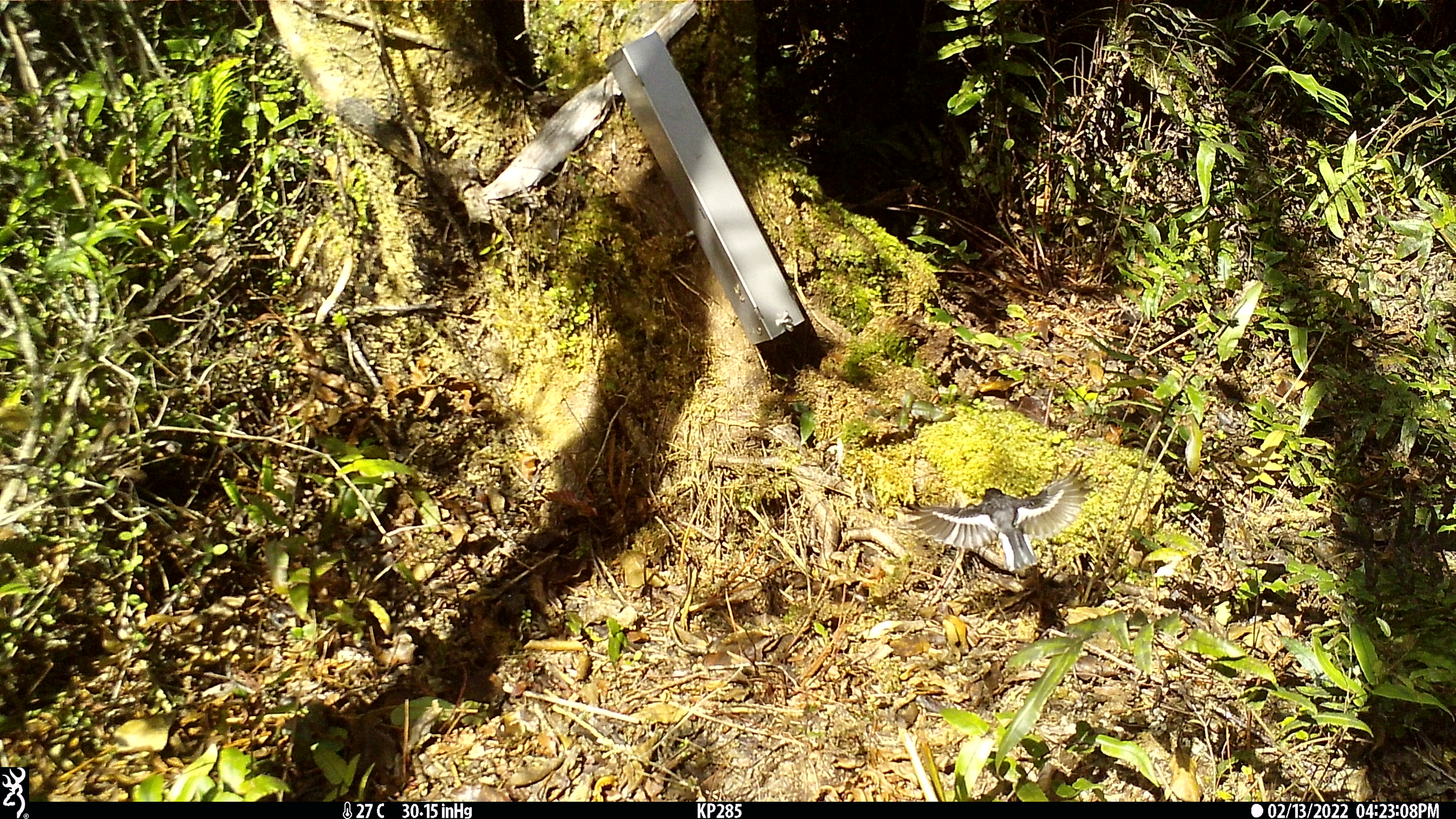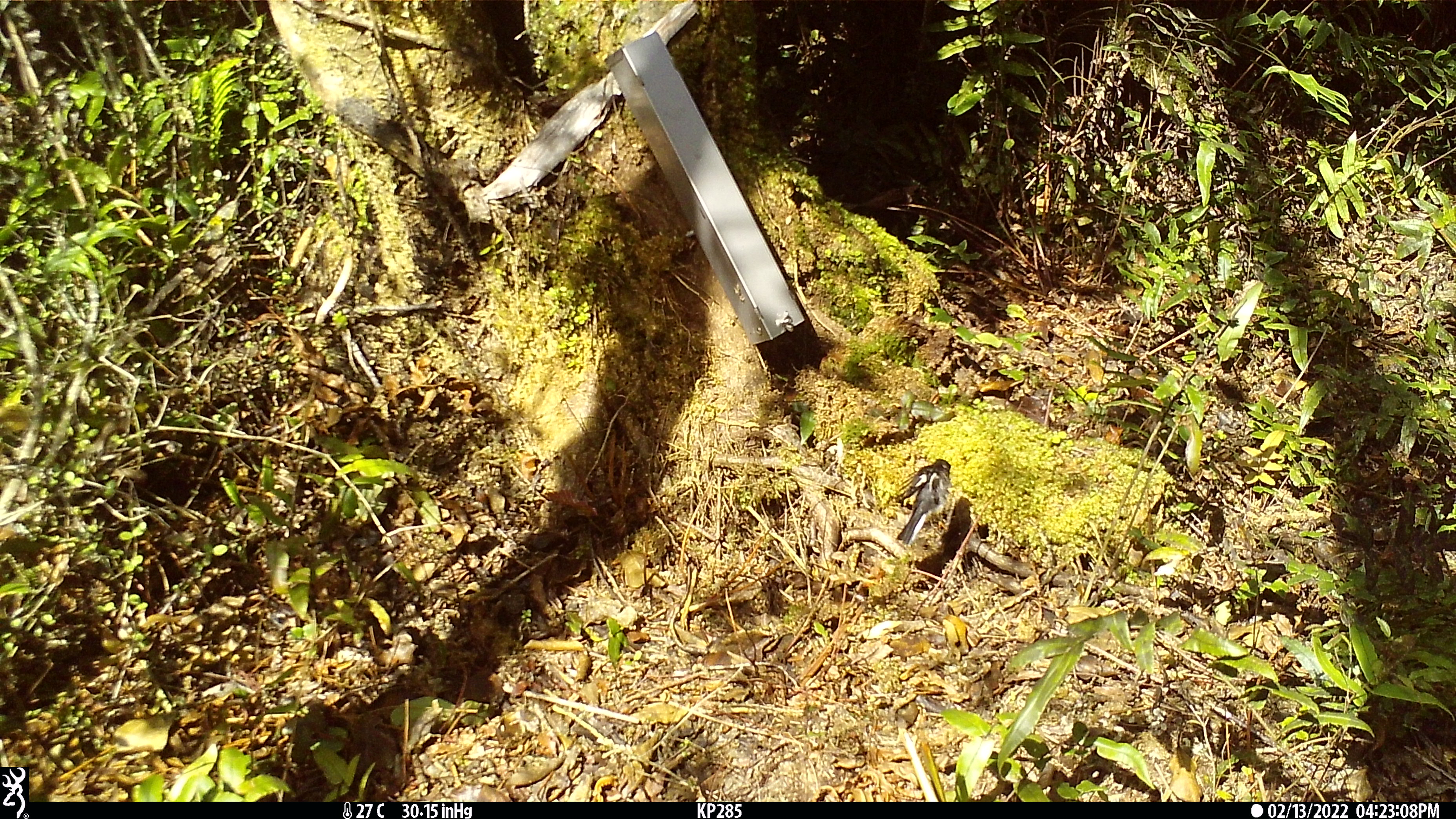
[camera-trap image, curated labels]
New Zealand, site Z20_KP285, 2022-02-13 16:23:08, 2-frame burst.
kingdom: Animalia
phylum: Chordata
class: Aves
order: Passeriformes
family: Petroicidae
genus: Petroica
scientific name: Petroica macrocephala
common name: tomtit